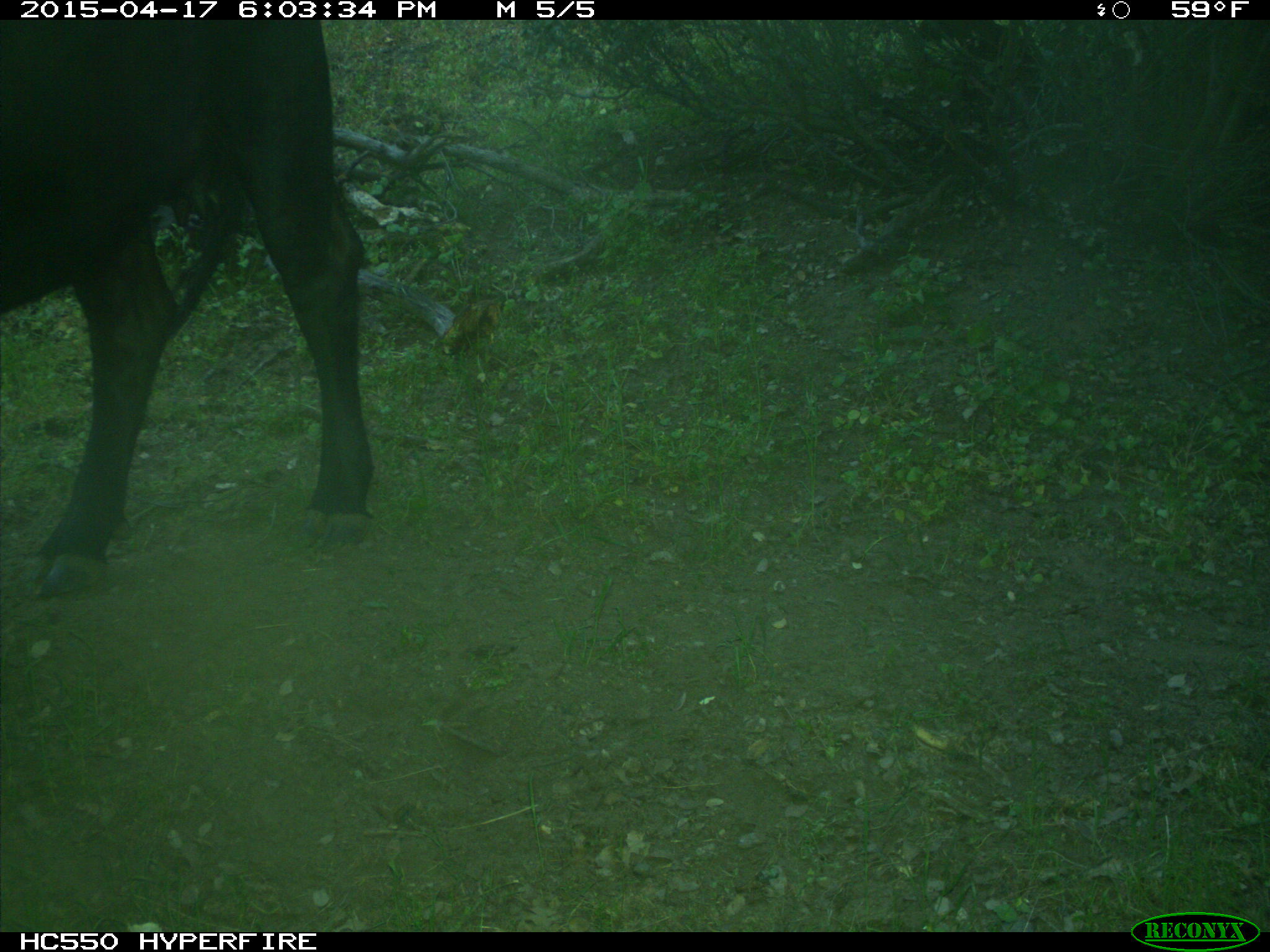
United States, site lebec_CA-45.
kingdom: Animalia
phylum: Chordata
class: Mammalia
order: Artiodactyla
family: Bovidae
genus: Bos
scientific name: Bos taurus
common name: domestic cow